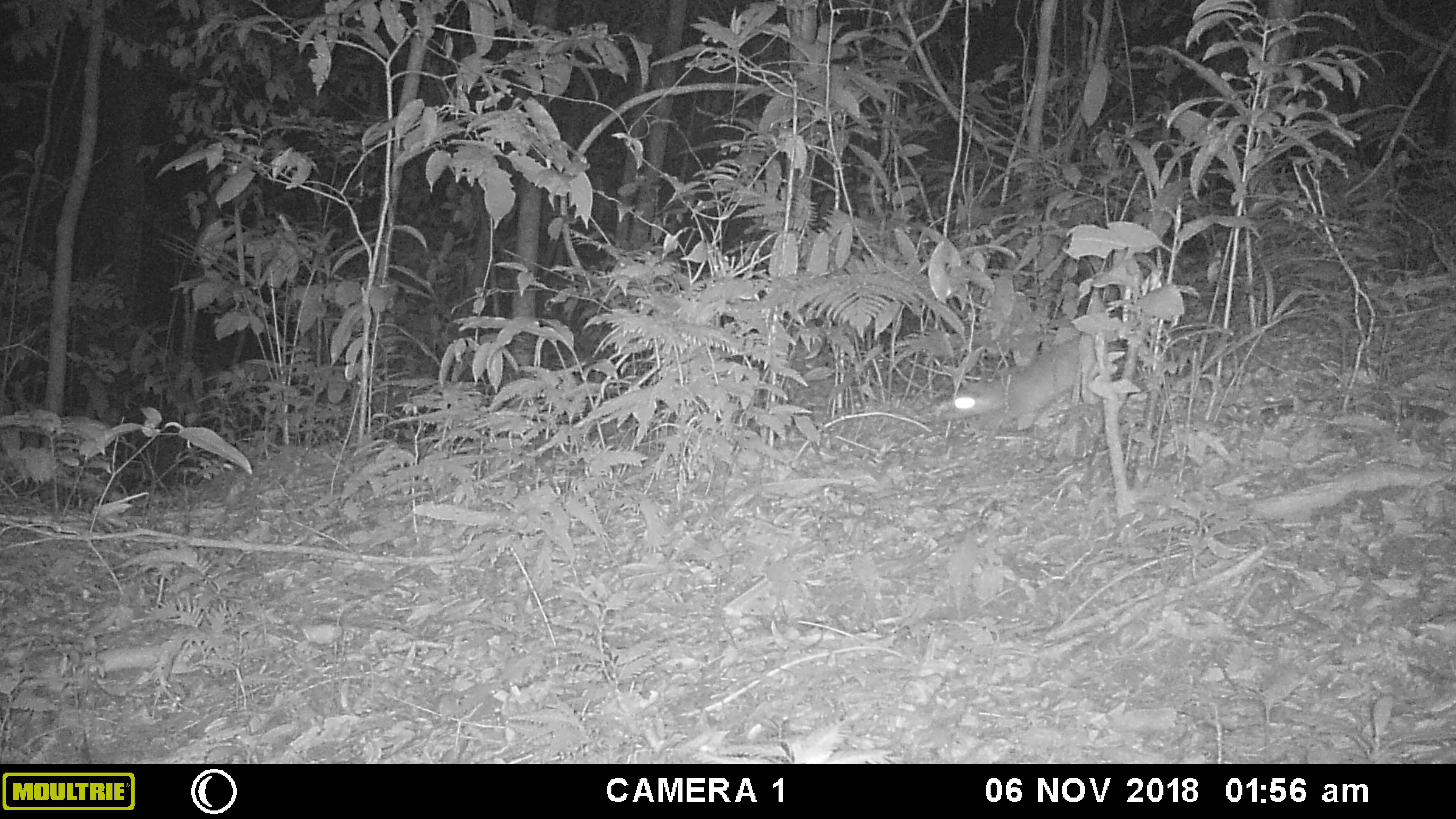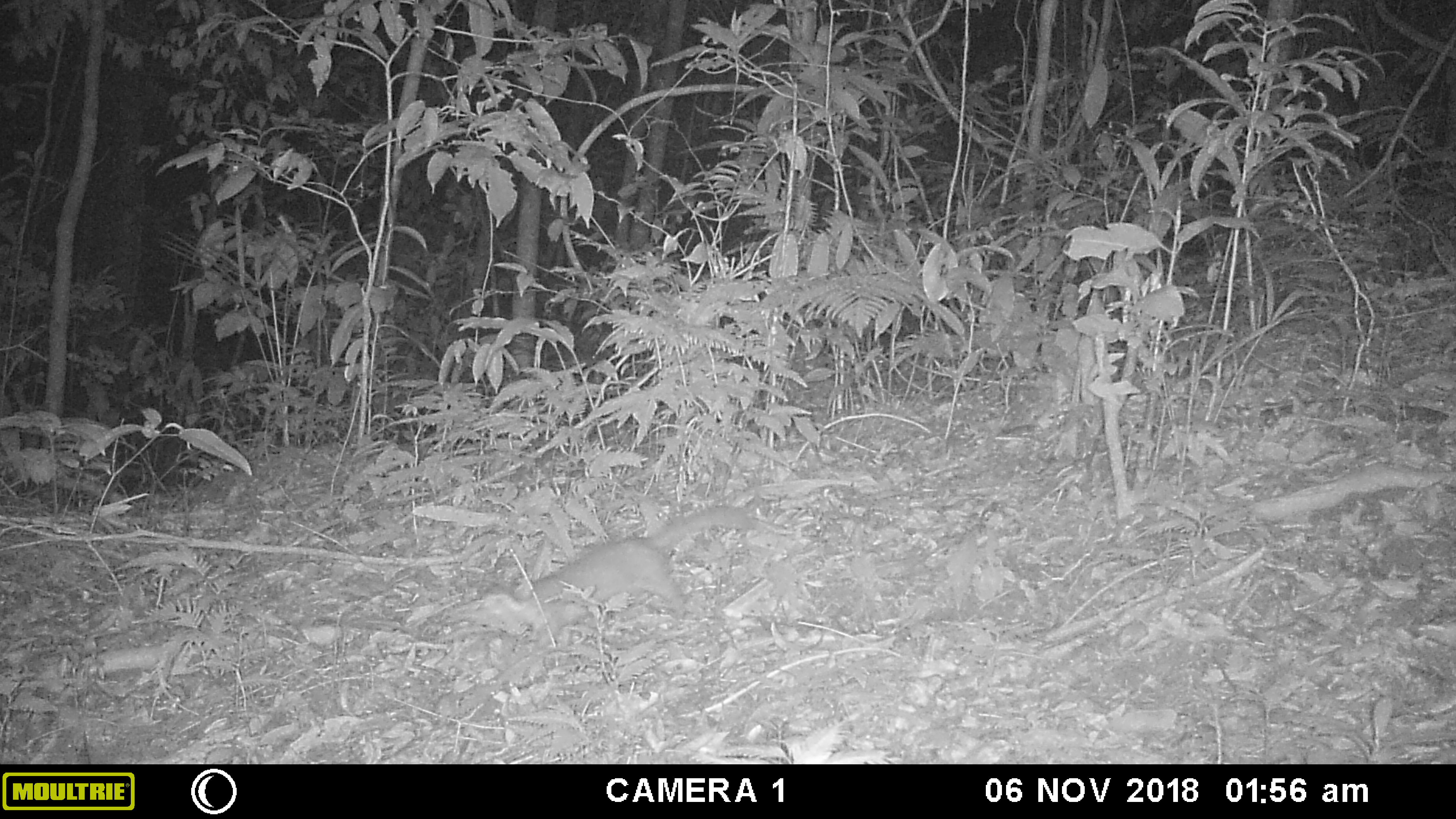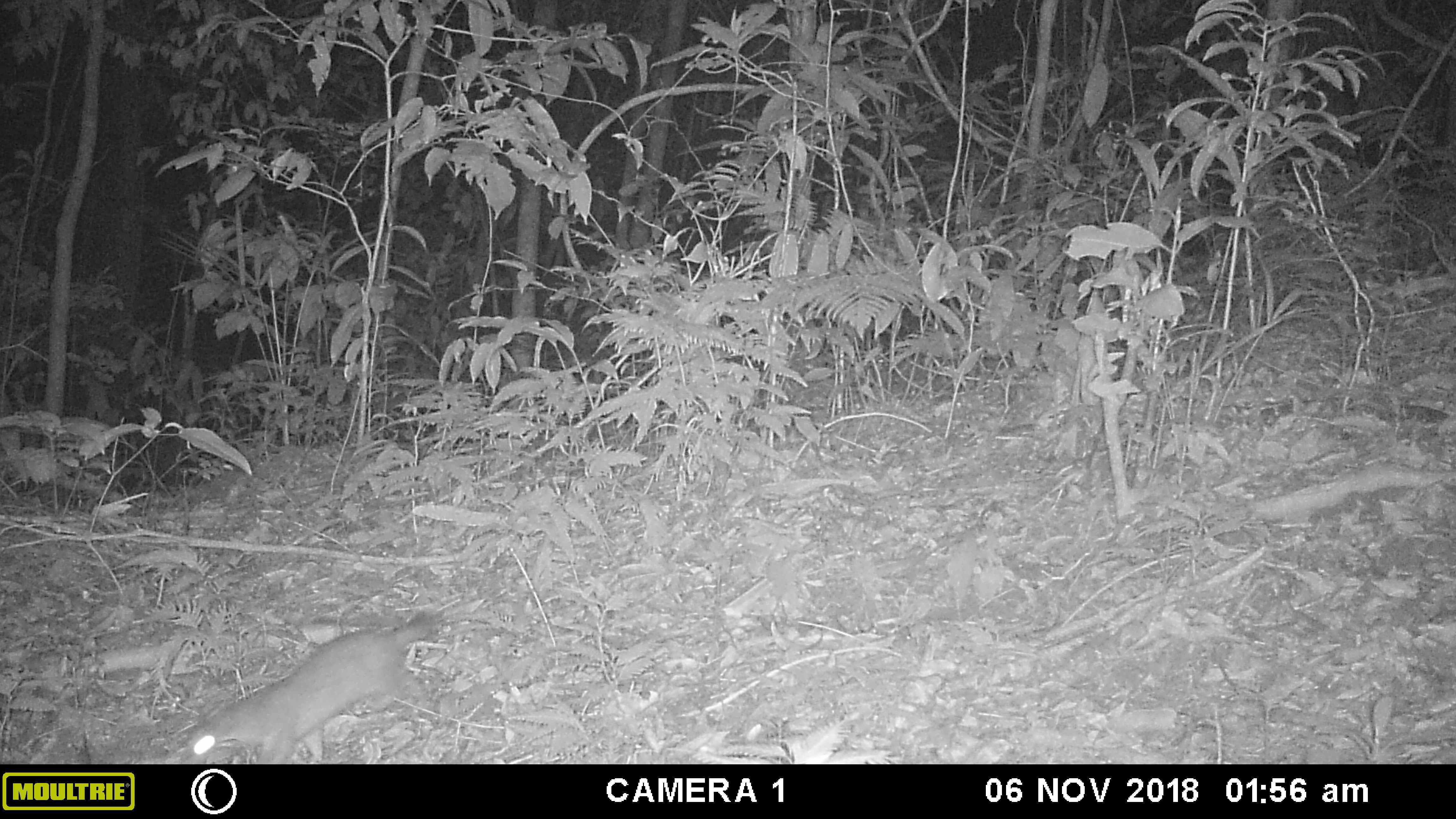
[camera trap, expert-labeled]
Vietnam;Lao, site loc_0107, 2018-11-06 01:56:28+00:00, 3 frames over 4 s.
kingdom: Animalia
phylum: Chordata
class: Mammalia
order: Carnivora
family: Mustelidae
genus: Melogale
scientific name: Melogale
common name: ferret badger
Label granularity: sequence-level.